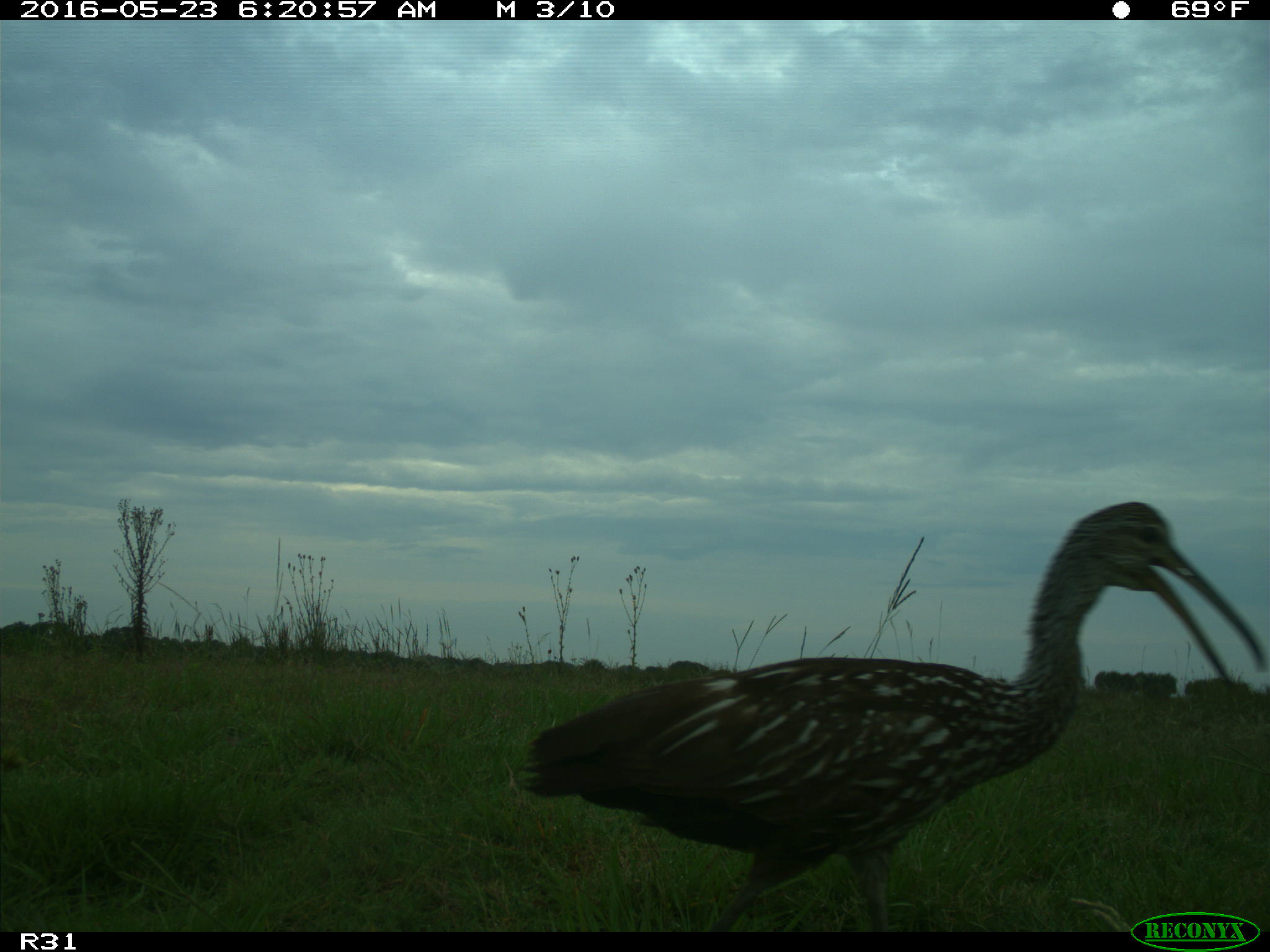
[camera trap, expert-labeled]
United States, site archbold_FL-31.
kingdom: Animalia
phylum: Chordata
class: Aves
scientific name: Aves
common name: birds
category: unidentified bird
Unidentified bird (birds) (Aves).